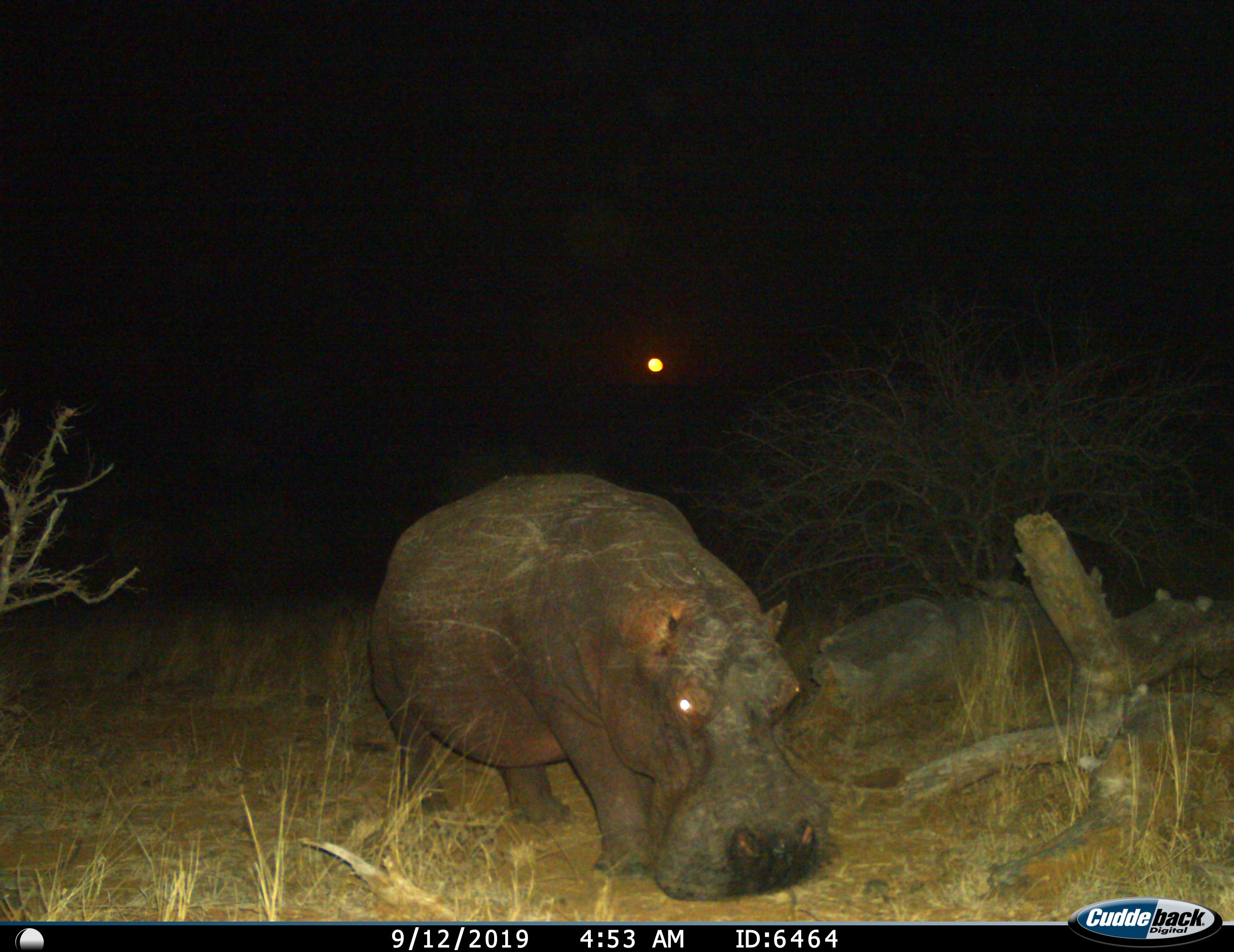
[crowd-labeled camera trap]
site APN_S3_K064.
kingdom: Animalia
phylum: Chordata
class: Mammalia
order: Artiodactyla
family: Hippopotamidae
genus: Hippopotamus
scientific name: Hippopotamus amphibius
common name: hippopotamus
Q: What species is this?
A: Hippopotamus (Hippopotamus amphibius).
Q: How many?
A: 1.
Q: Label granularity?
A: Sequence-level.